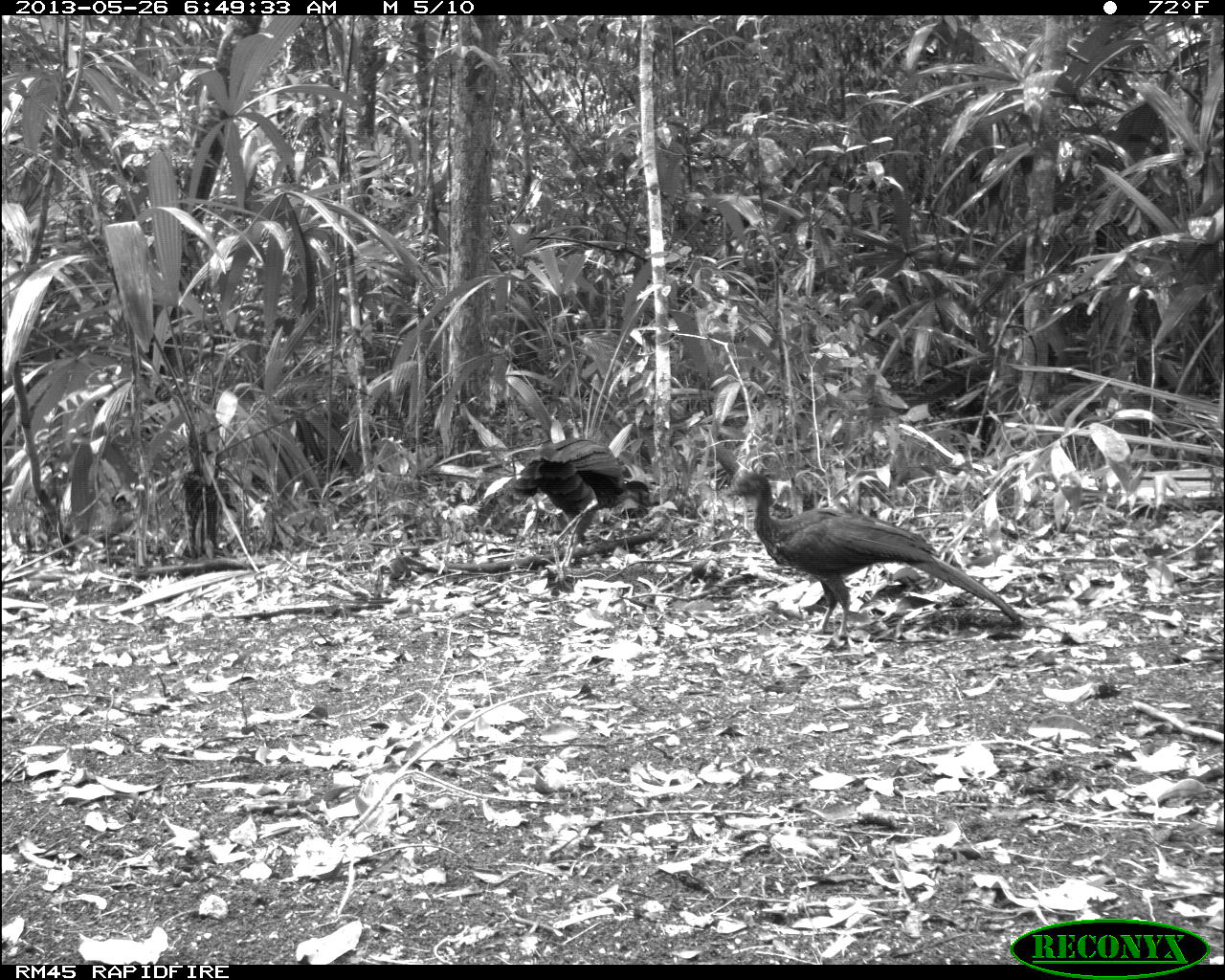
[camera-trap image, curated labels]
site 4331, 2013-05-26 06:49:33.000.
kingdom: Animalia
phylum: Chordata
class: Aves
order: Galliformes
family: Cracidae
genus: Penelope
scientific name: Penelope purpurascens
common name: crested guan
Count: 2.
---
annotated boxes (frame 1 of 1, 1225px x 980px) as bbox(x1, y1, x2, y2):
penelope purpurascens: bbox(724, 471, 1023, 640); bbox(502, 437, 661, 587)